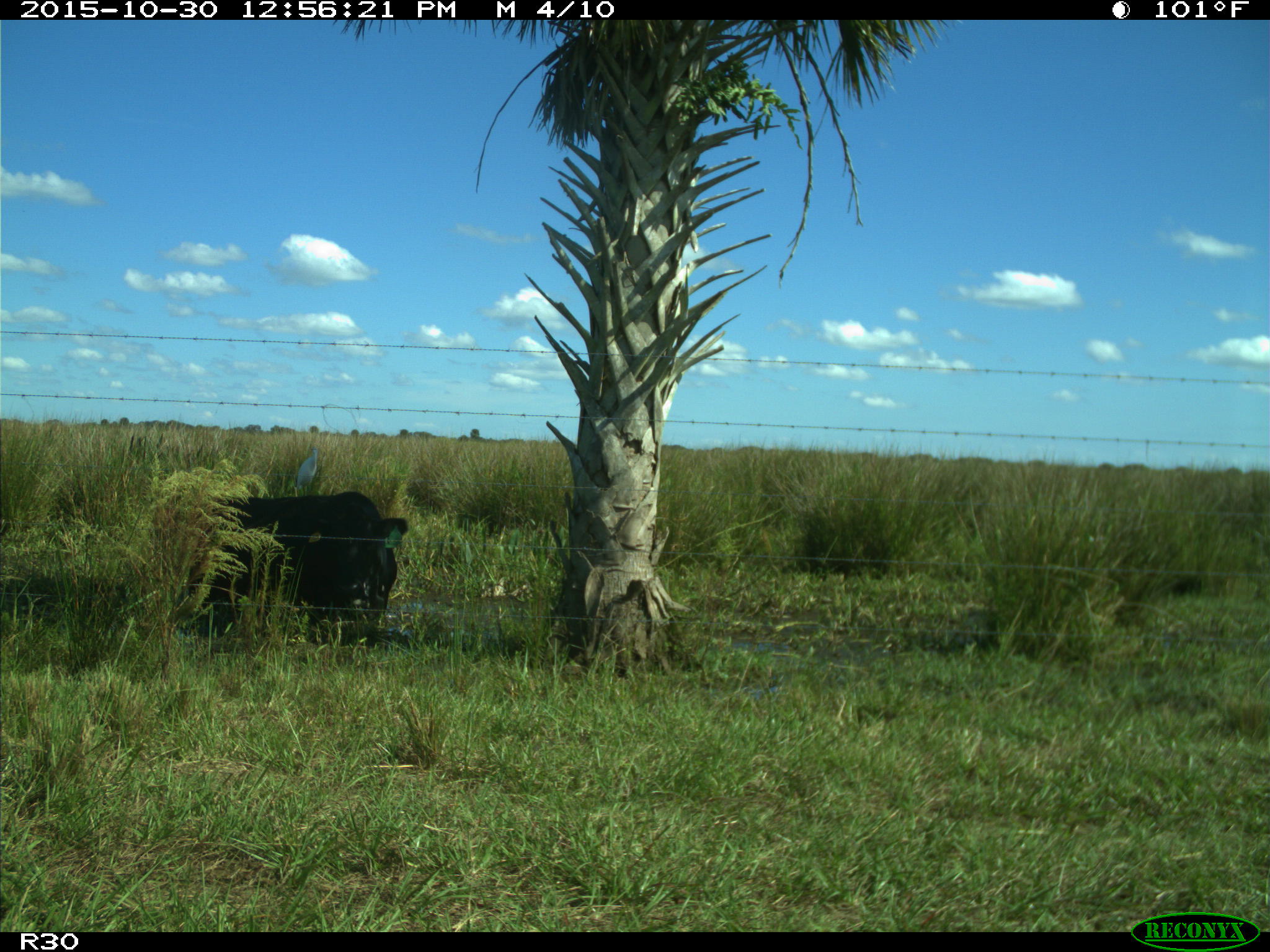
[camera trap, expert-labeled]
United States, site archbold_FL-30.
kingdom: Animalia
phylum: Chordata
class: Mammalia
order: Artiodactyla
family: Bovidae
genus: Bos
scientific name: Bos taurus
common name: domestic cow